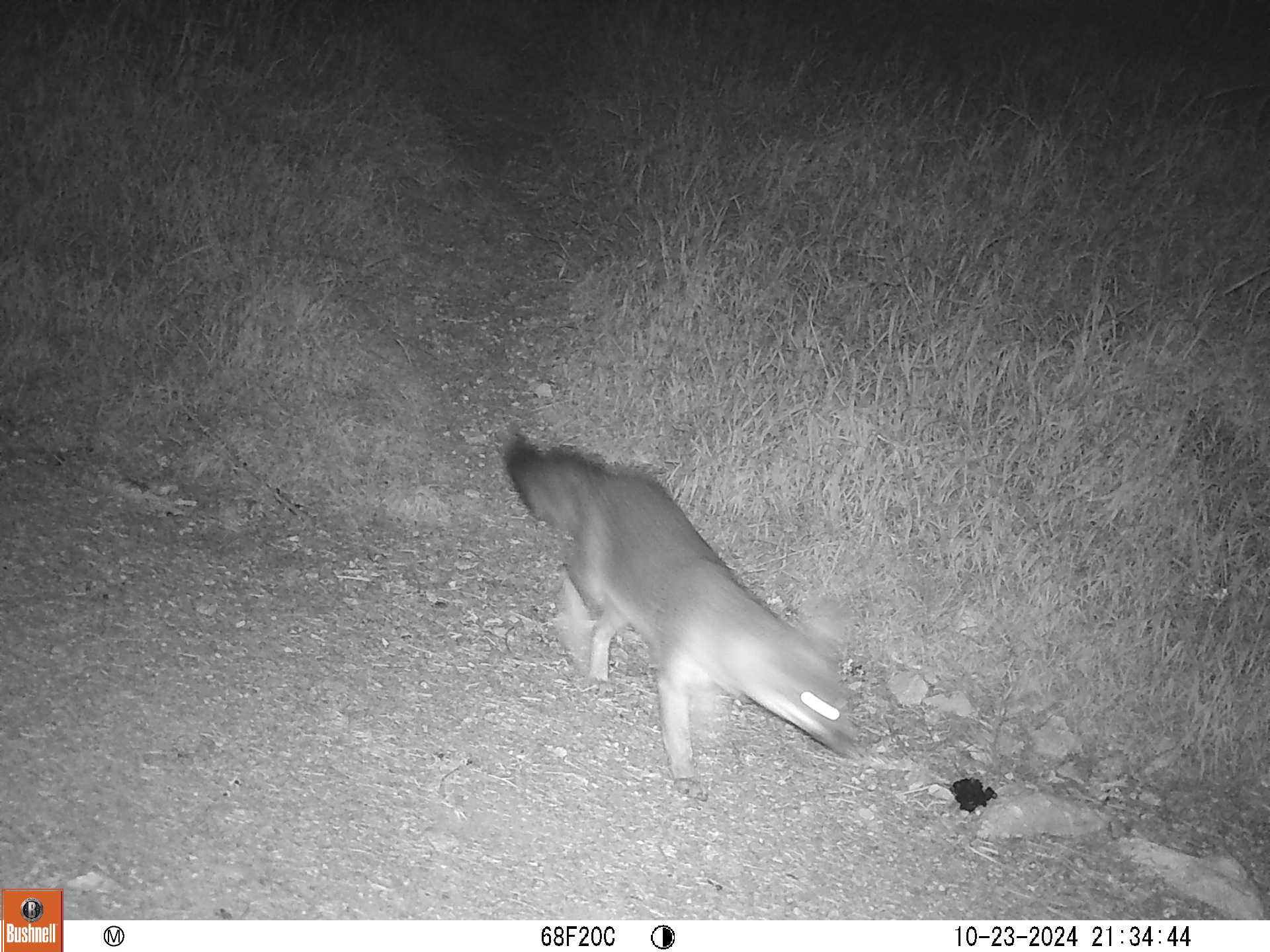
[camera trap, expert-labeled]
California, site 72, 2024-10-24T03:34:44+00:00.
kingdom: Animalia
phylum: Chordata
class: Mammalia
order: Carnivora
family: Canidae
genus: Urocyon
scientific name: Urocyon cinereoargenteus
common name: gray fox